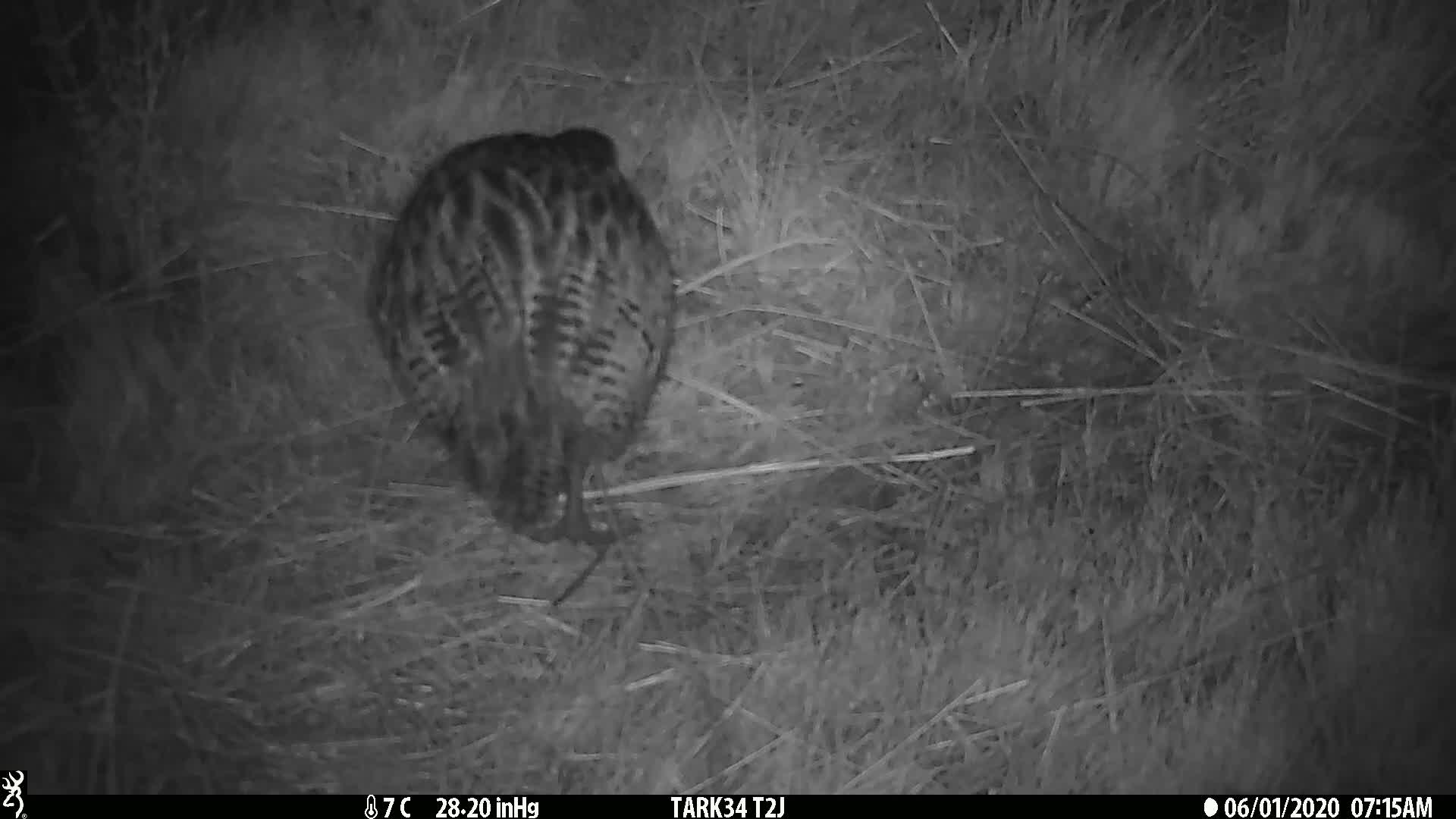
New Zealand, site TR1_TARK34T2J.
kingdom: Animalia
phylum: Chordata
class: Aves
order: Gruiformes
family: Rallidae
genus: Gallirallus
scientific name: Gallirallus australis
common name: weka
Weka (Gallirallus australis).